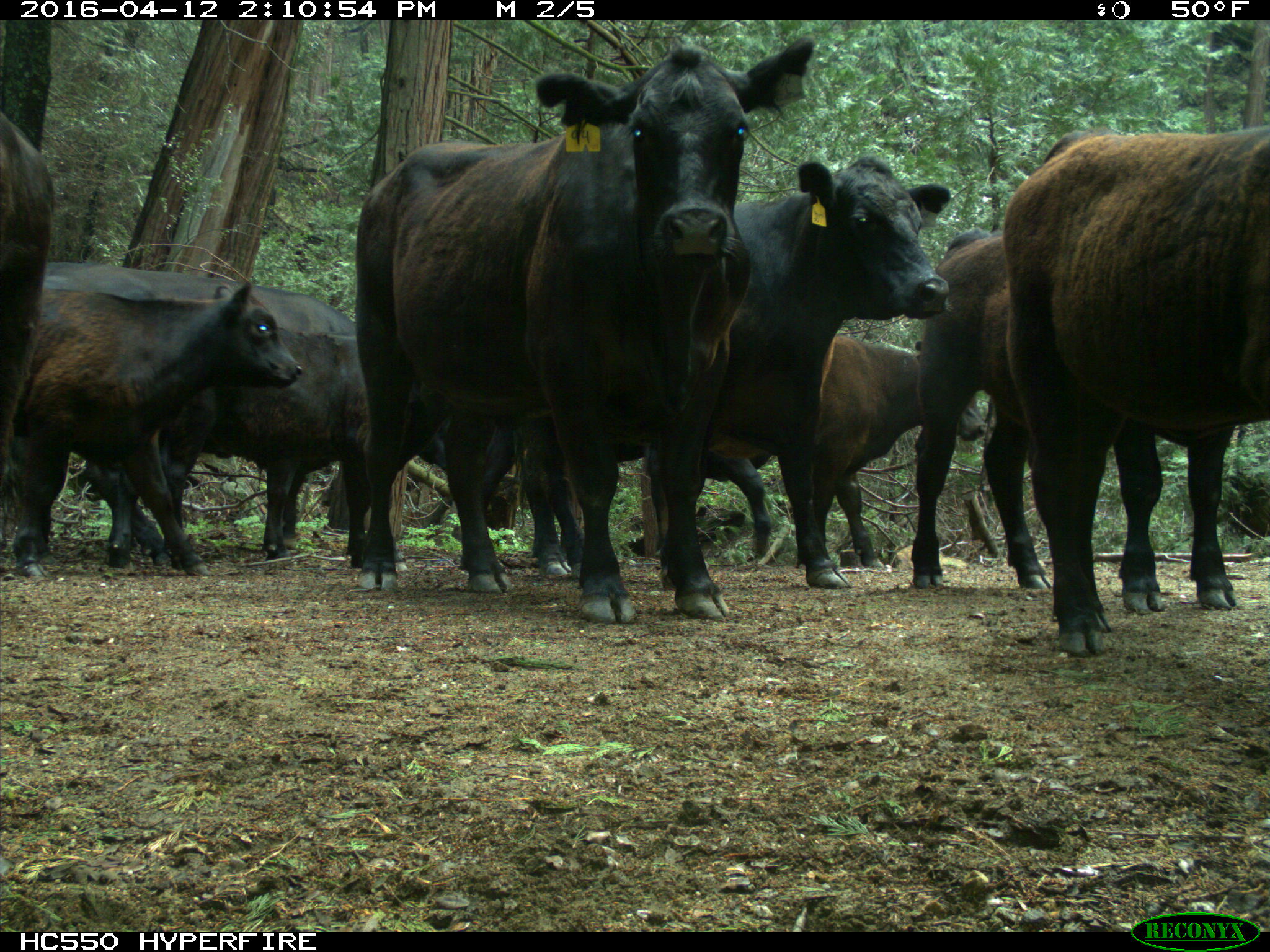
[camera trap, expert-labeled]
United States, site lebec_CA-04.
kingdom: Animalia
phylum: Chordata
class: Mammalia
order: Artiodactyla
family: Bovidae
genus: Bos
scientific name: Bos taurus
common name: domestic cow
Bos taurus (domestic cow).